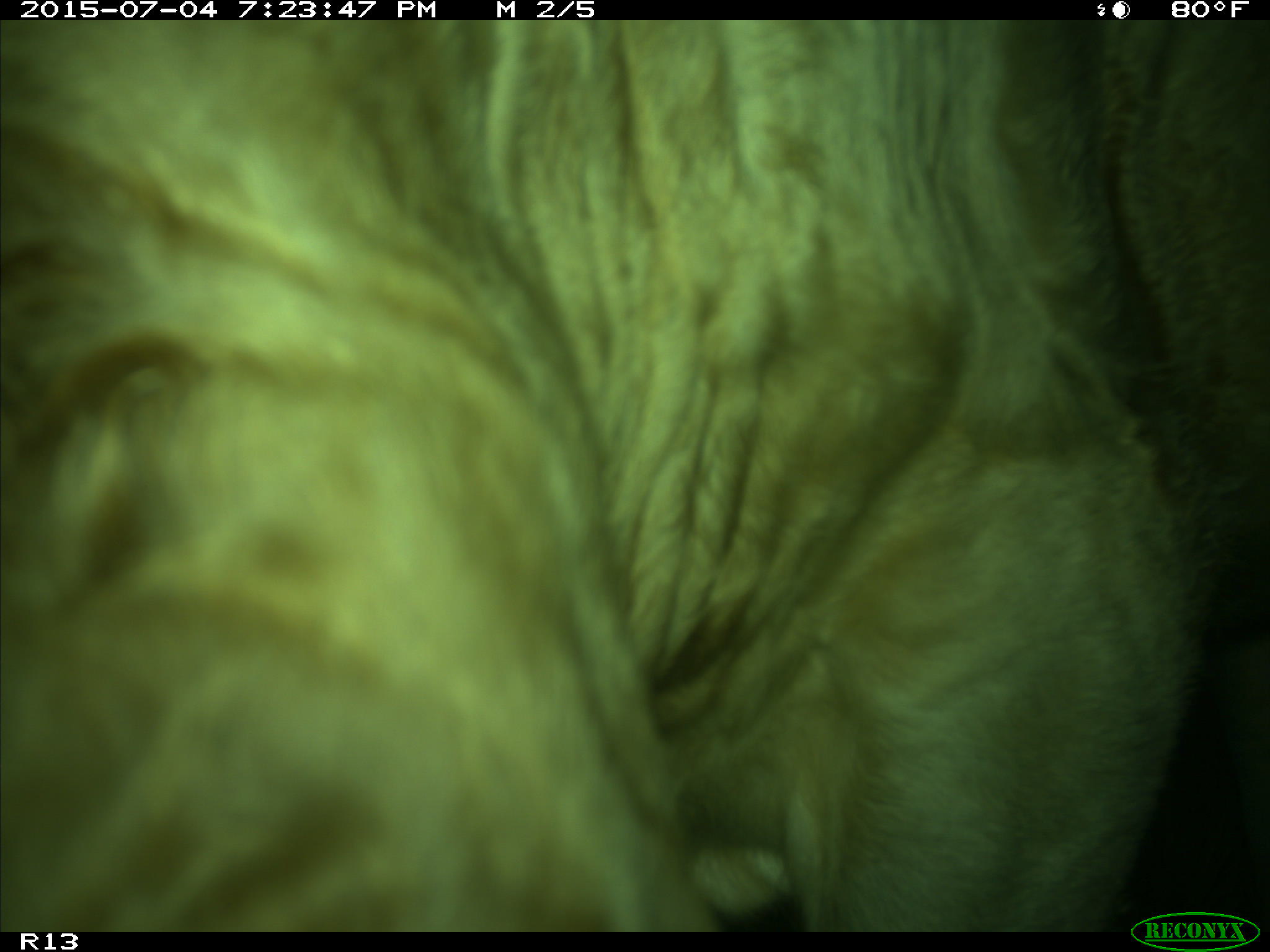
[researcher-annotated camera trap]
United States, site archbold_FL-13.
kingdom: Animalia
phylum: Chordata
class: Mammalia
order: Artiodactyla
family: Bovidae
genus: Bos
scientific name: Bos taurus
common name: domestic cow